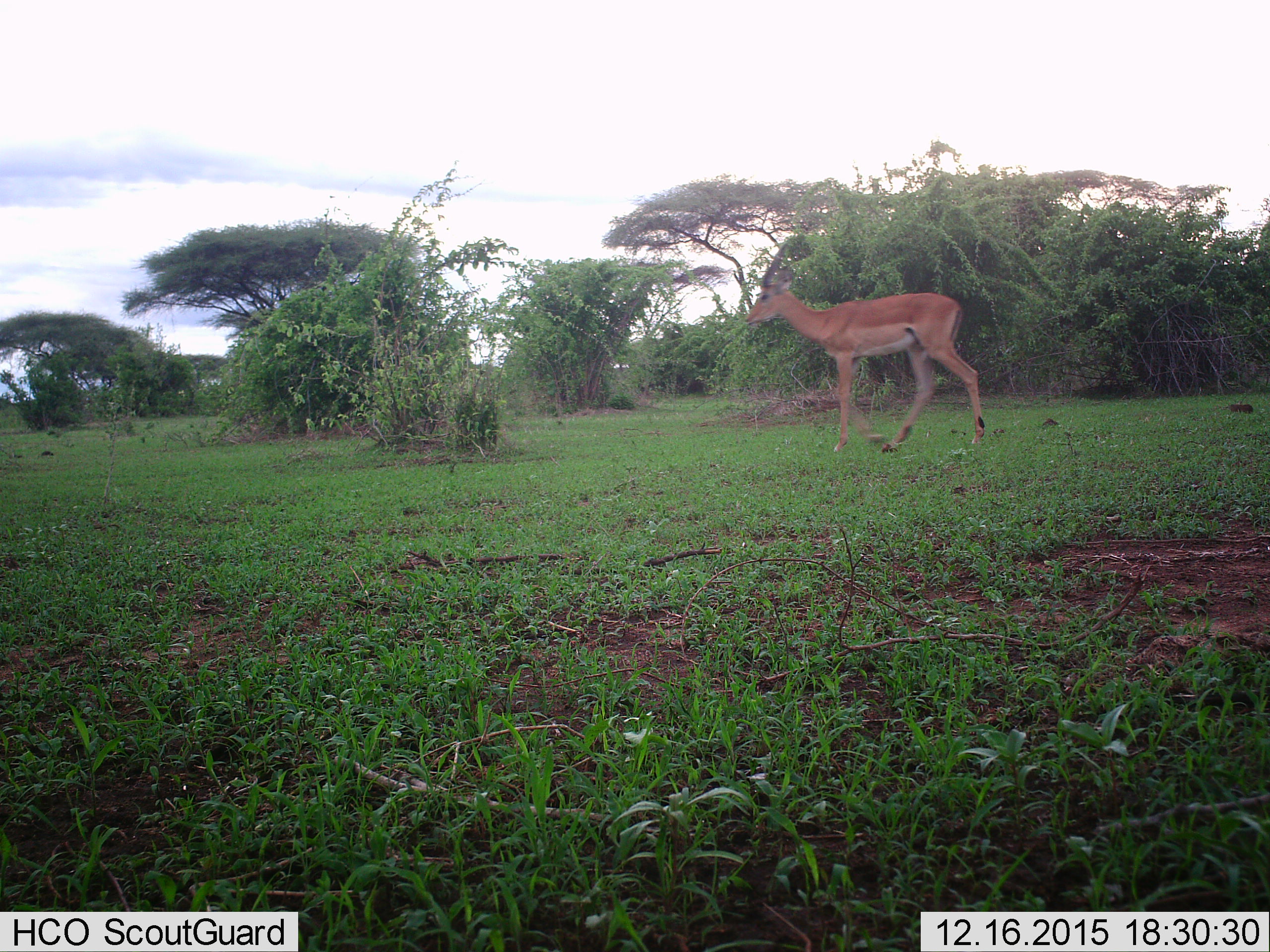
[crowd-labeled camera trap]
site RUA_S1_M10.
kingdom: Animalia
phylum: Chordata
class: Mammalia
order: Artiodactyla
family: Bovidae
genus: Aepyceros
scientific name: Aepyceros melampus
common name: impala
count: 1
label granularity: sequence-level